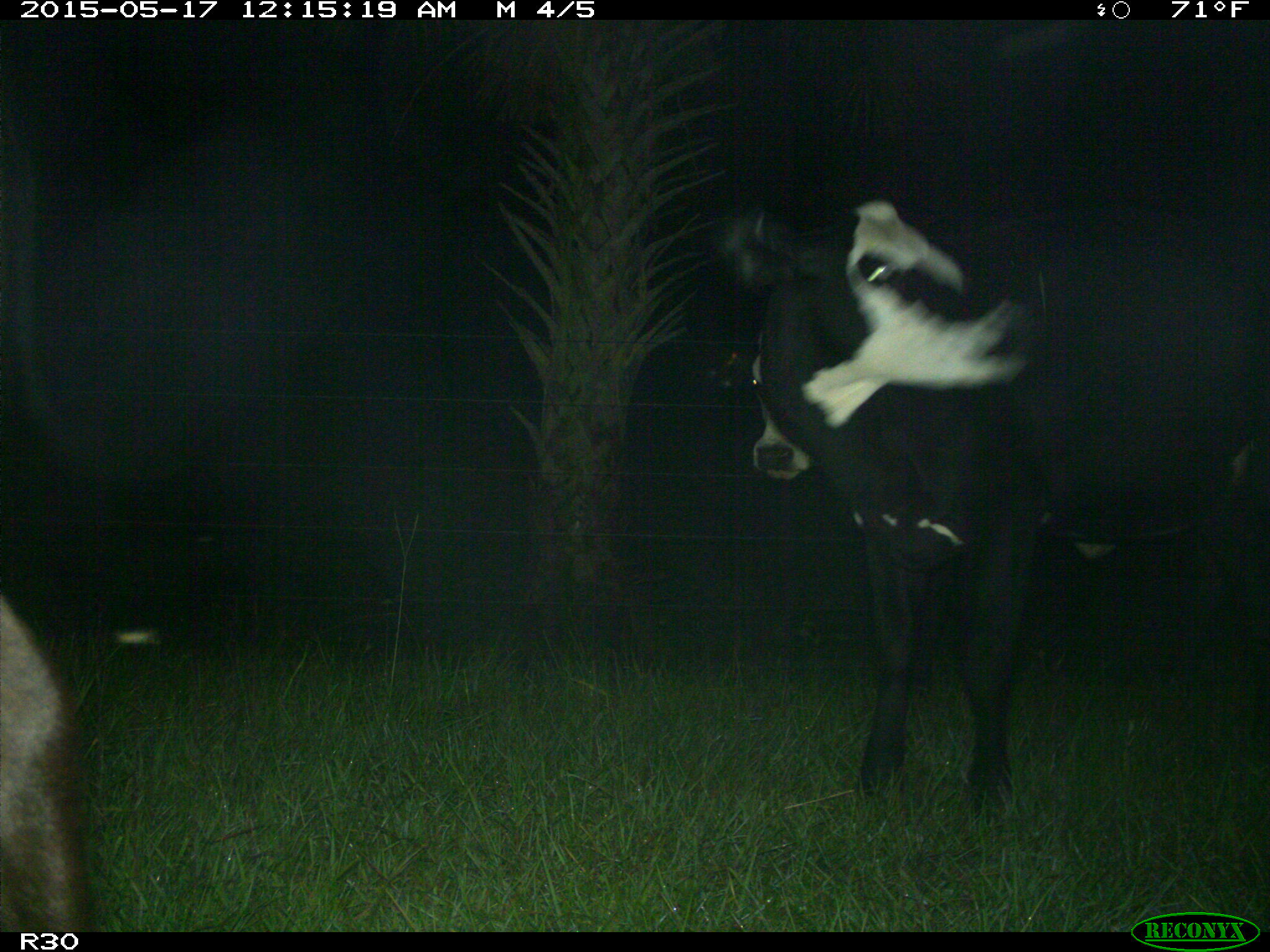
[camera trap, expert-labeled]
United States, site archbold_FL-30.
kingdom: Animalia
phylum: Chordata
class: Mammalia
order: Artiodactyla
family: Bovidae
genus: Bos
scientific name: Bos taurus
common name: domestic cow